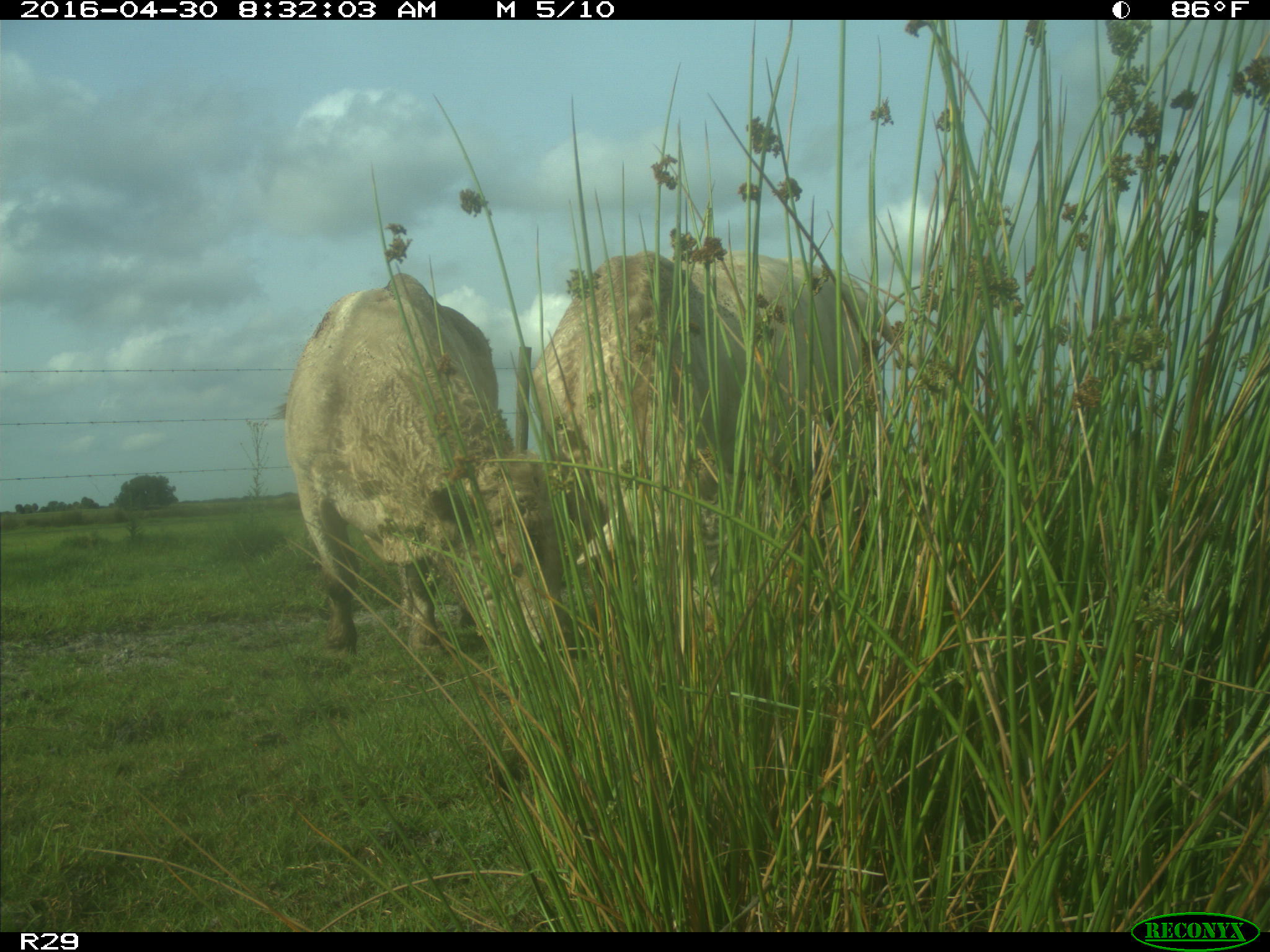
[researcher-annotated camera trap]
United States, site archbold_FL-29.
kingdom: Animalia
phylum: Chordata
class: Mammalia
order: Artiodactyla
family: Bovidae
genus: Bos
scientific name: Bos taurus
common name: domestic cow